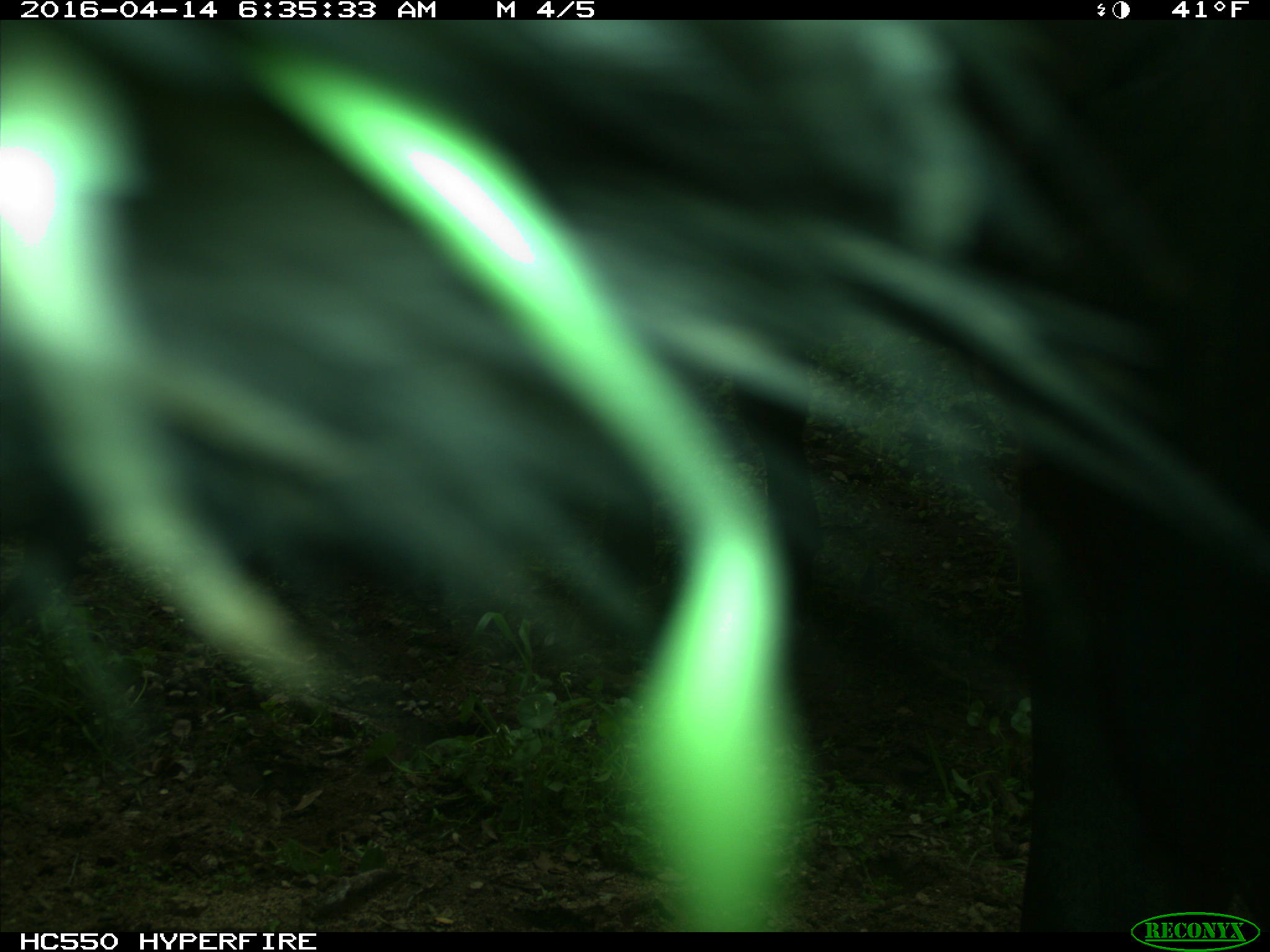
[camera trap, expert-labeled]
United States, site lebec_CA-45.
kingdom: Animalia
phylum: Chordata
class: Mammalia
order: Artiodactyla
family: Bovidae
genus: Bos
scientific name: Bos taurus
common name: domestic cow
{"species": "Bos taurus (domestic cow)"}